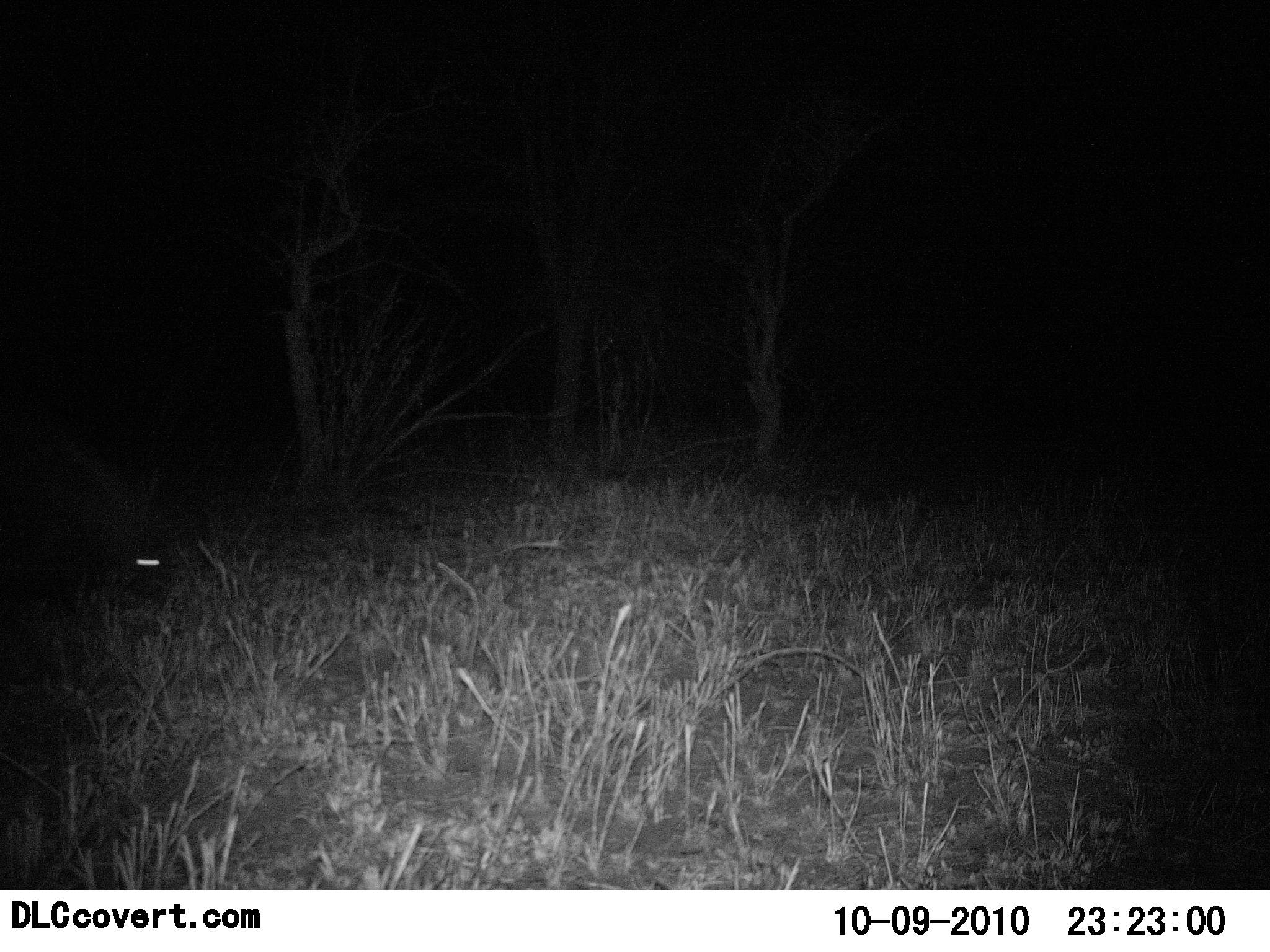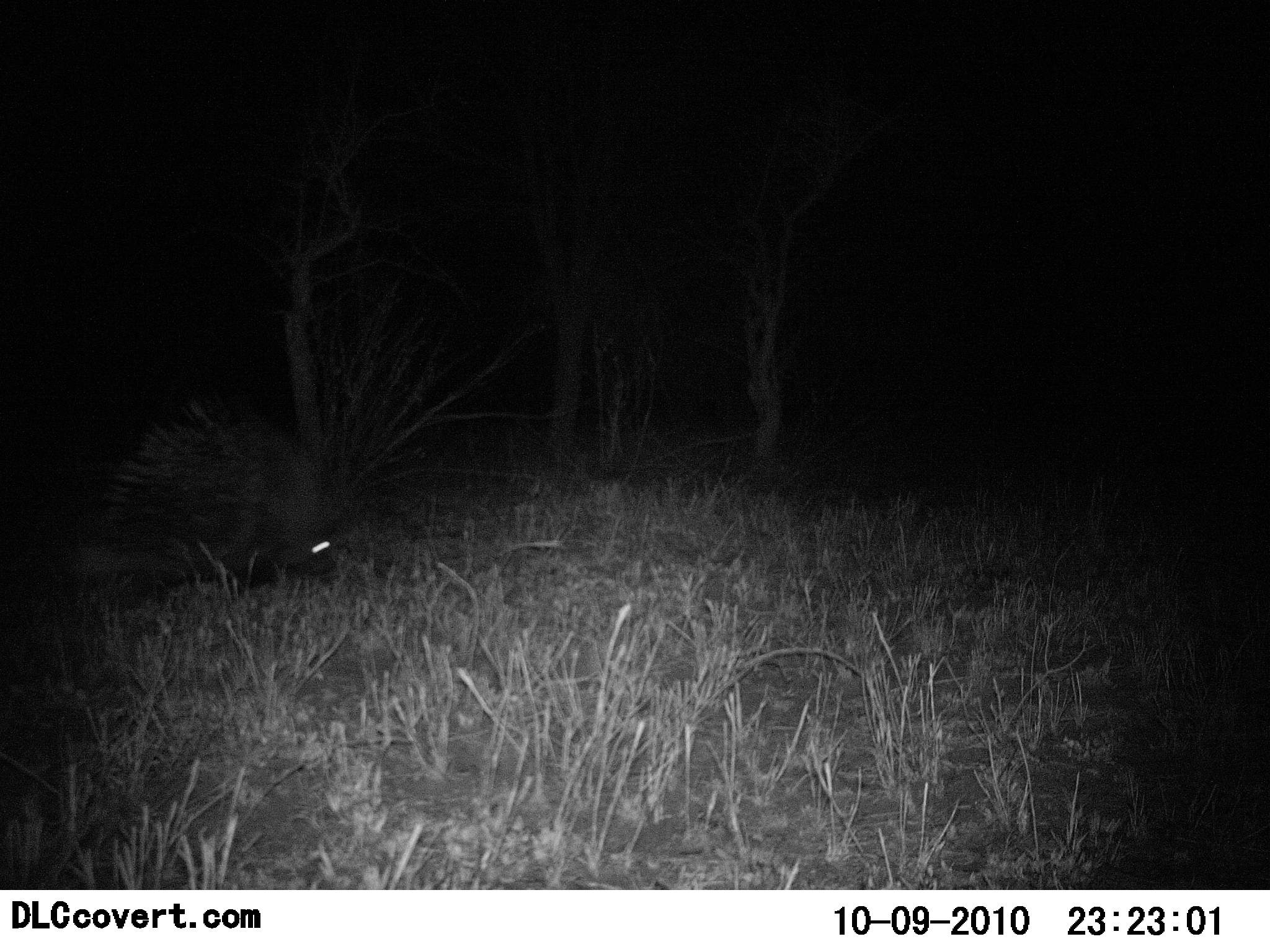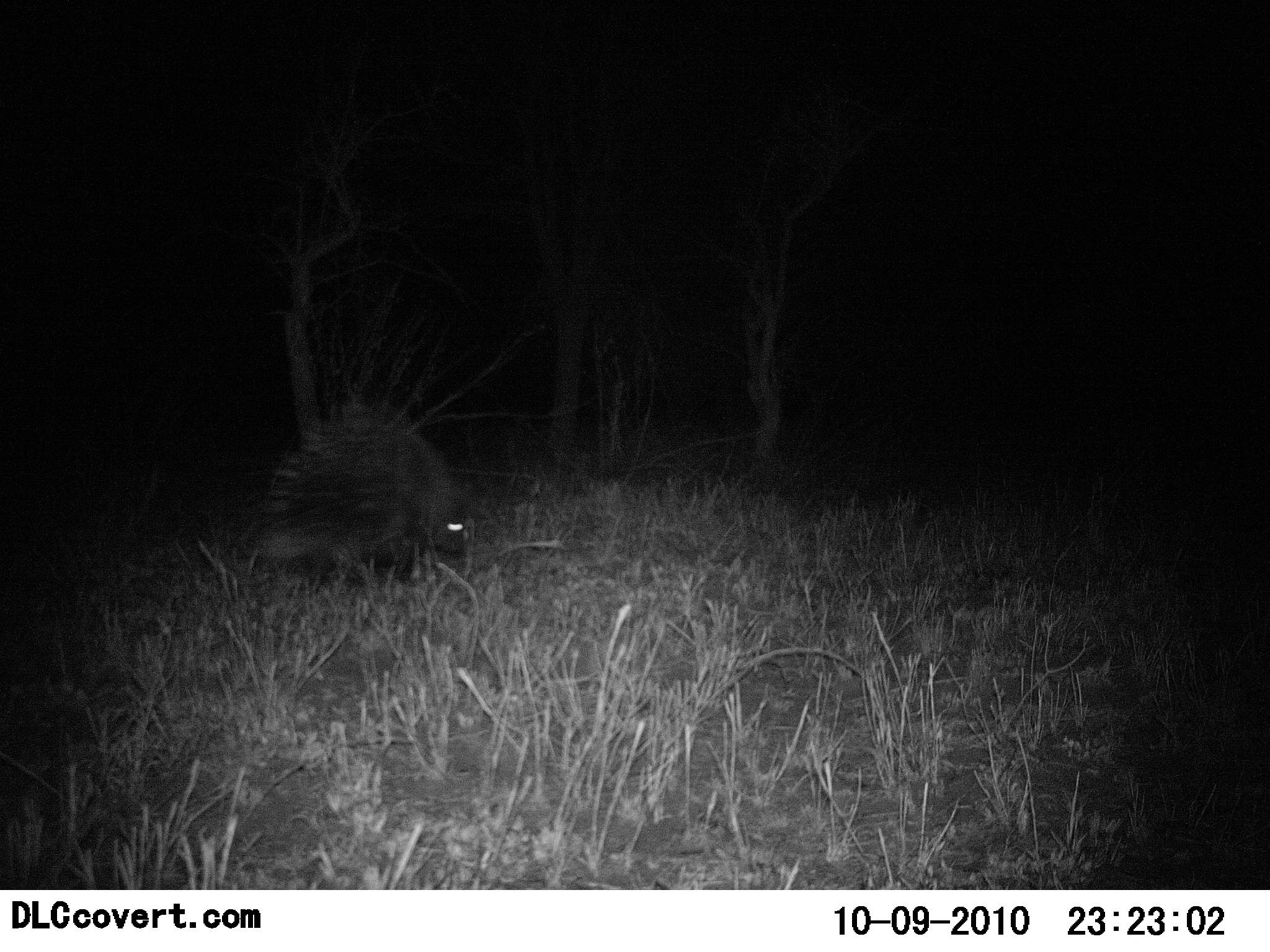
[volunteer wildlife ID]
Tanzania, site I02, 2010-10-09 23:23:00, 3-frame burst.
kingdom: Animalia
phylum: Chordata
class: Mammalia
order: Rodentia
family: Hystricidae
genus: Hystrix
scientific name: Hystrix cristata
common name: crested porcupine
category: porcupine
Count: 1.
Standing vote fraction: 0%.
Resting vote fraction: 0%.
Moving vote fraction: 100%.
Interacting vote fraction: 0%.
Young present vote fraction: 0%.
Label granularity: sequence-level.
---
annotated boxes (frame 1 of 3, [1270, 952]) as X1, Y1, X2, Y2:
animal: 0, 408, 177, 598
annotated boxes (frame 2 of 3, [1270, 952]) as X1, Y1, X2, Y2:
animal: 98, 394, 347, 596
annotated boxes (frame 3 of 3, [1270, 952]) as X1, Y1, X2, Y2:
animal: 259, 397, 476, 585